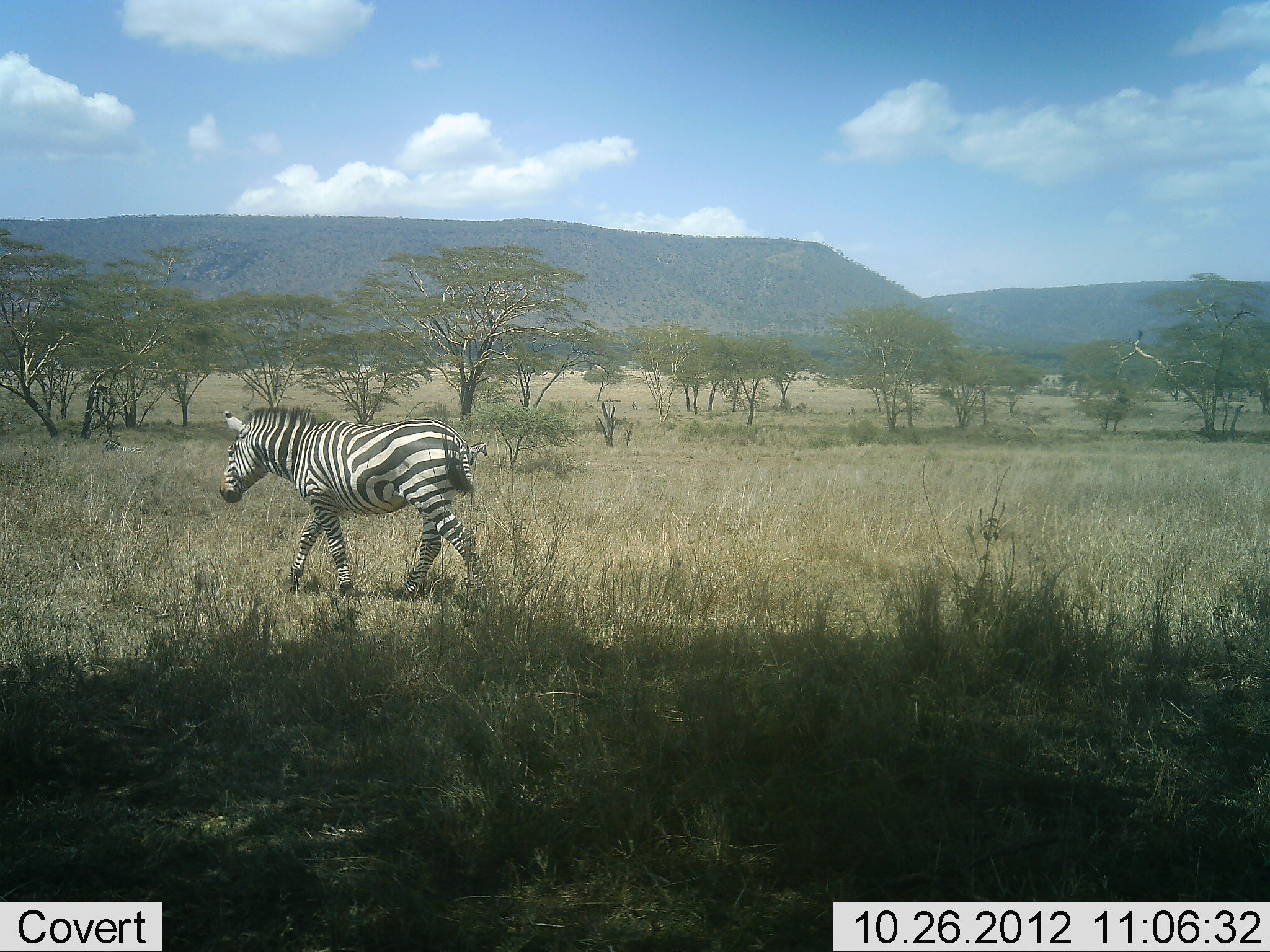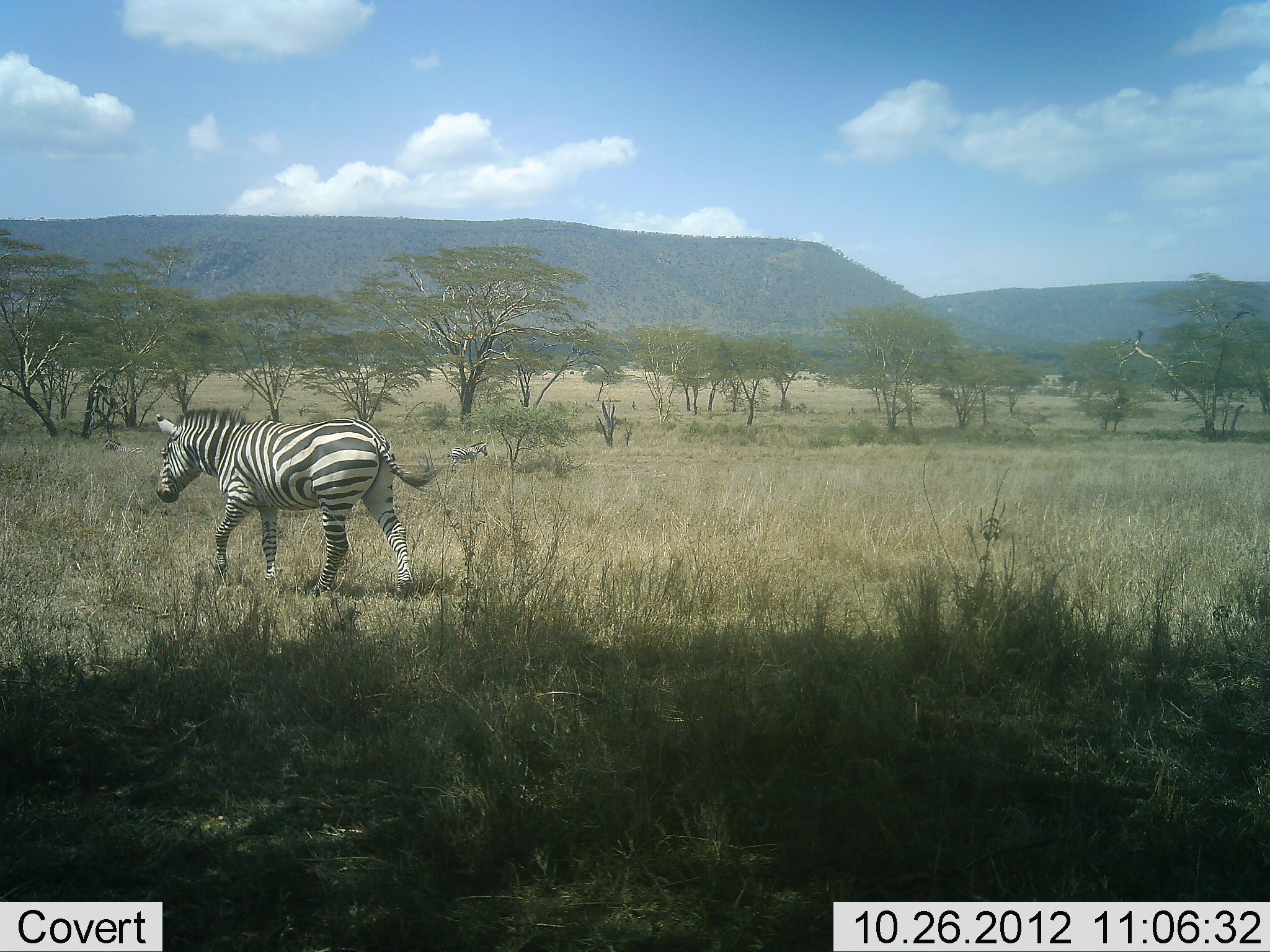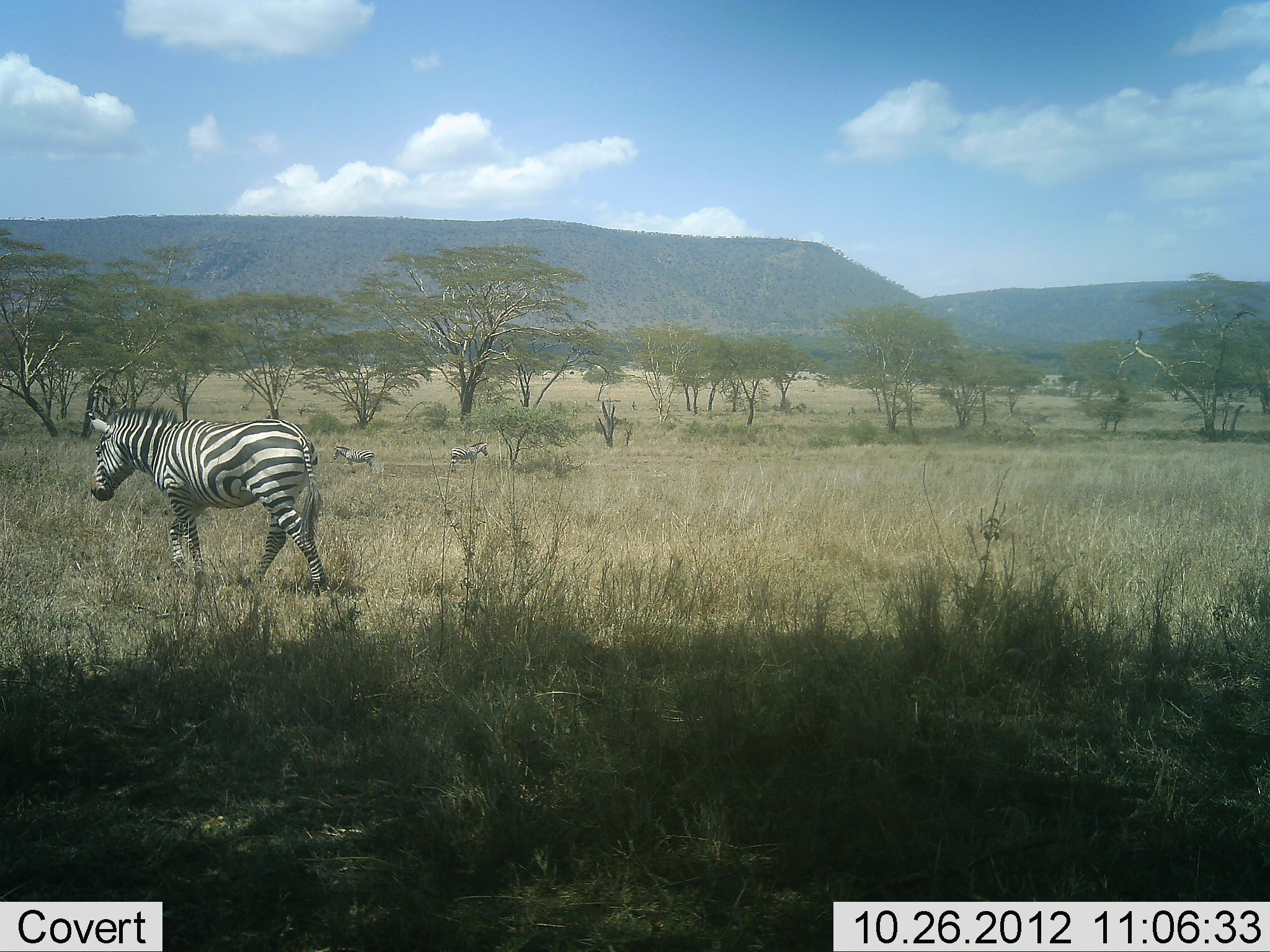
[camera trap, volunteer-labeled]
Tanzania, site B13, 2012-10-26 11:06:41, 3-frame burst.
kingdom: Animalia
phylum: Chordata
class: Mammalia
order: Perissodactyla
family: Equidae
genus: Equus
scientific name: Equus quagga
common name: plains zebra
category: zebra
Zebra (plains zebra) (Equus quagga), count 1. Behavior (volunteer vote fractions): standing 20%, resting 0%, moving 100%, interacting 0%. Young present (vote fraction): 0%. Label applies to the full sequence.